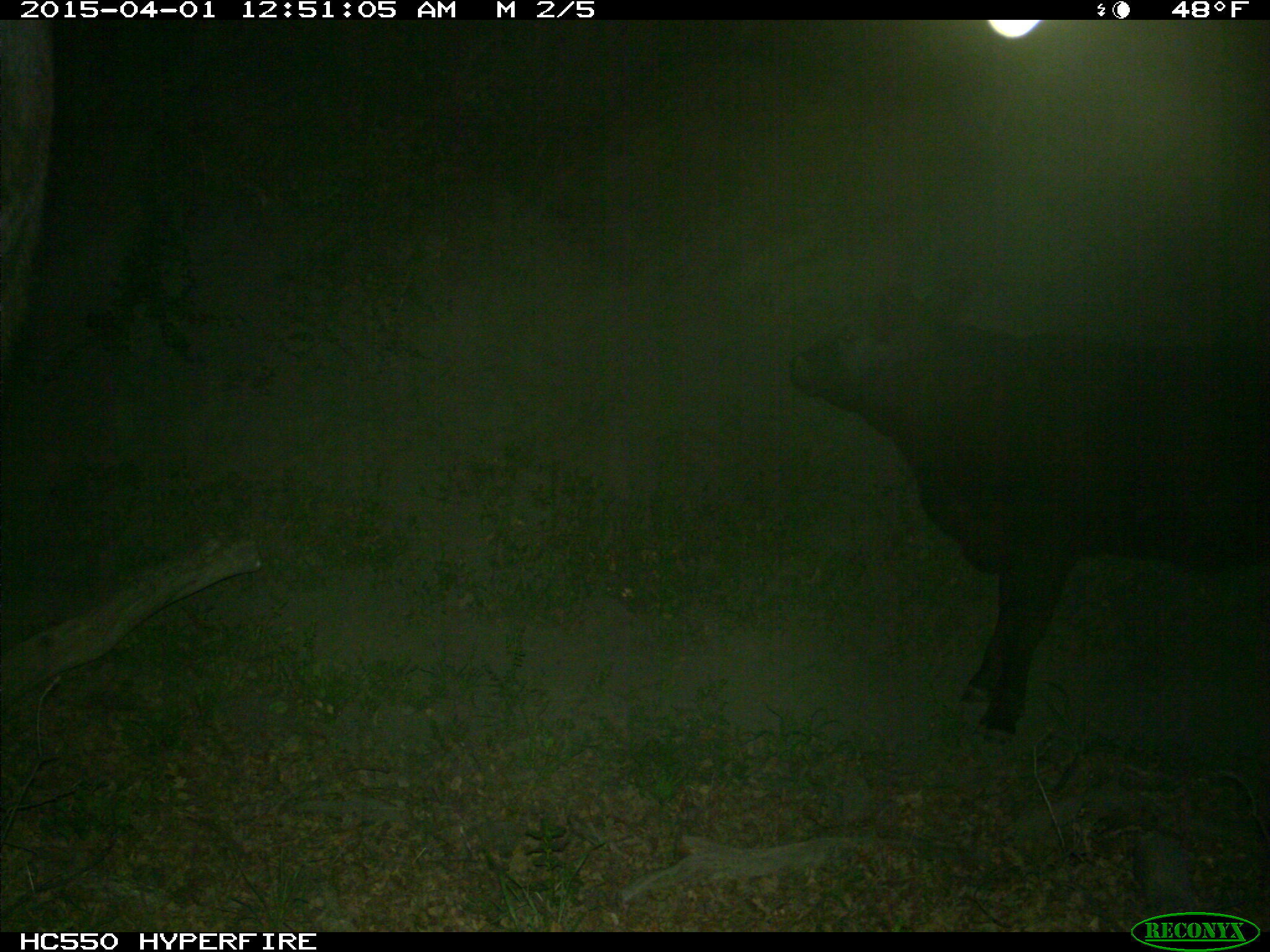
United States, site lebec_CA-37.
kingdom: Animalia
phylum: Chordata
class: Mammalia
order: Artiodactyla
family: Bovidae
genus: Bos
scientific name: Bos taurus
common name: domestic cow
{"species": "Bos taurus (domestic cow)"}